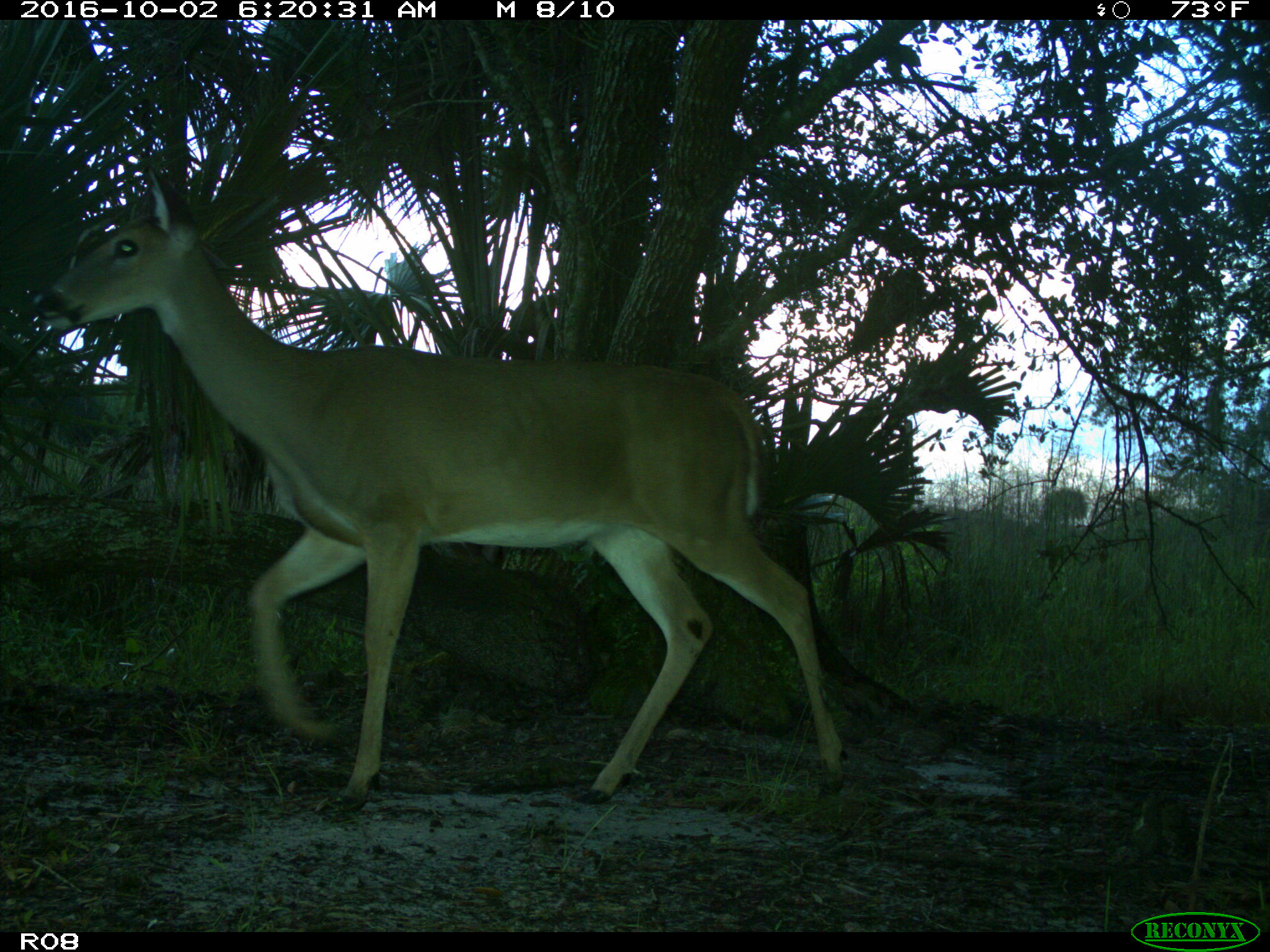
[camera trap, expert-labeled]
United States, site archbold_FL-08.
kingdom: Animalia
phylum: Chordata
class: Mammalia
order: Artiodactyla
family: Cervidae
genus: Odocoileus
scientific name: Odocoileus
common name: deer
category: unidentified deer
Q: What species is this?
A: Unidentified deer (deer) (Odocoileus).